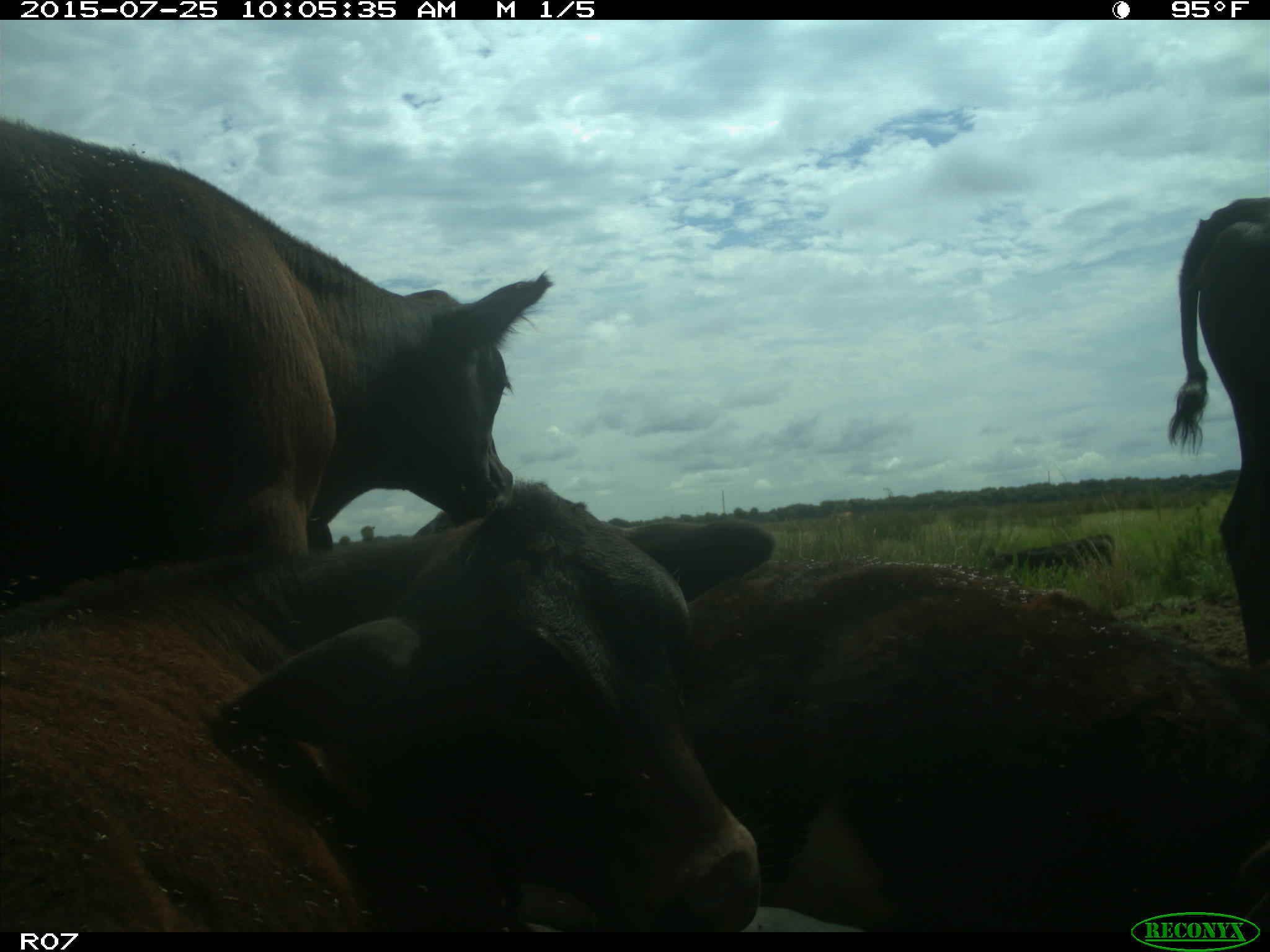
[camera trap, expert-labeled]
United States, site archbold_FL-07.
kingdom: Animalia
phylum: Chordata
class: Mammalia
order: Artiodactyla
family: Bovidae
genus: Bos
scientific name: Bos taurus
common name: domestic cow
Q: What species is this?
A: Bos taurus (domestic cow).